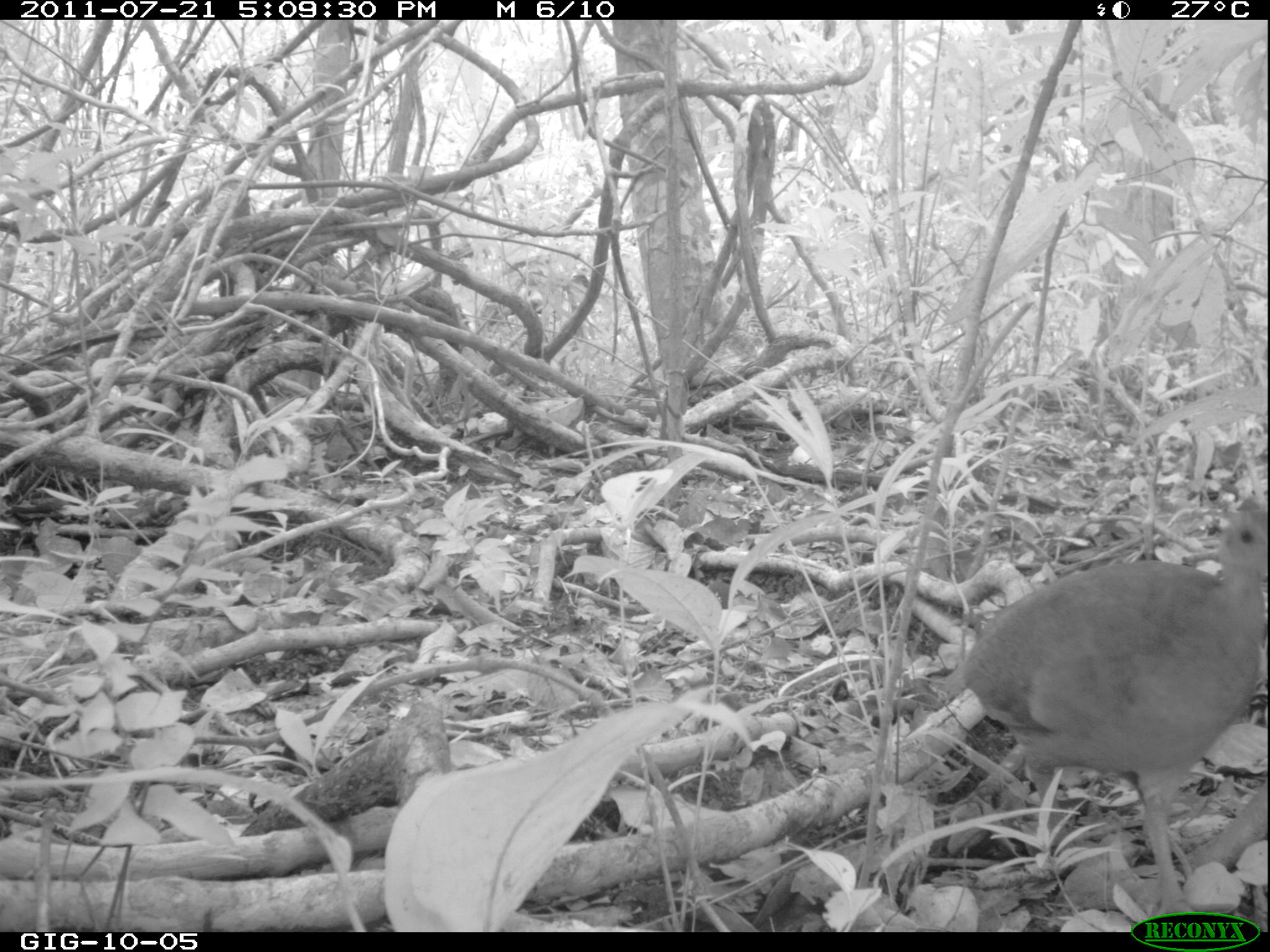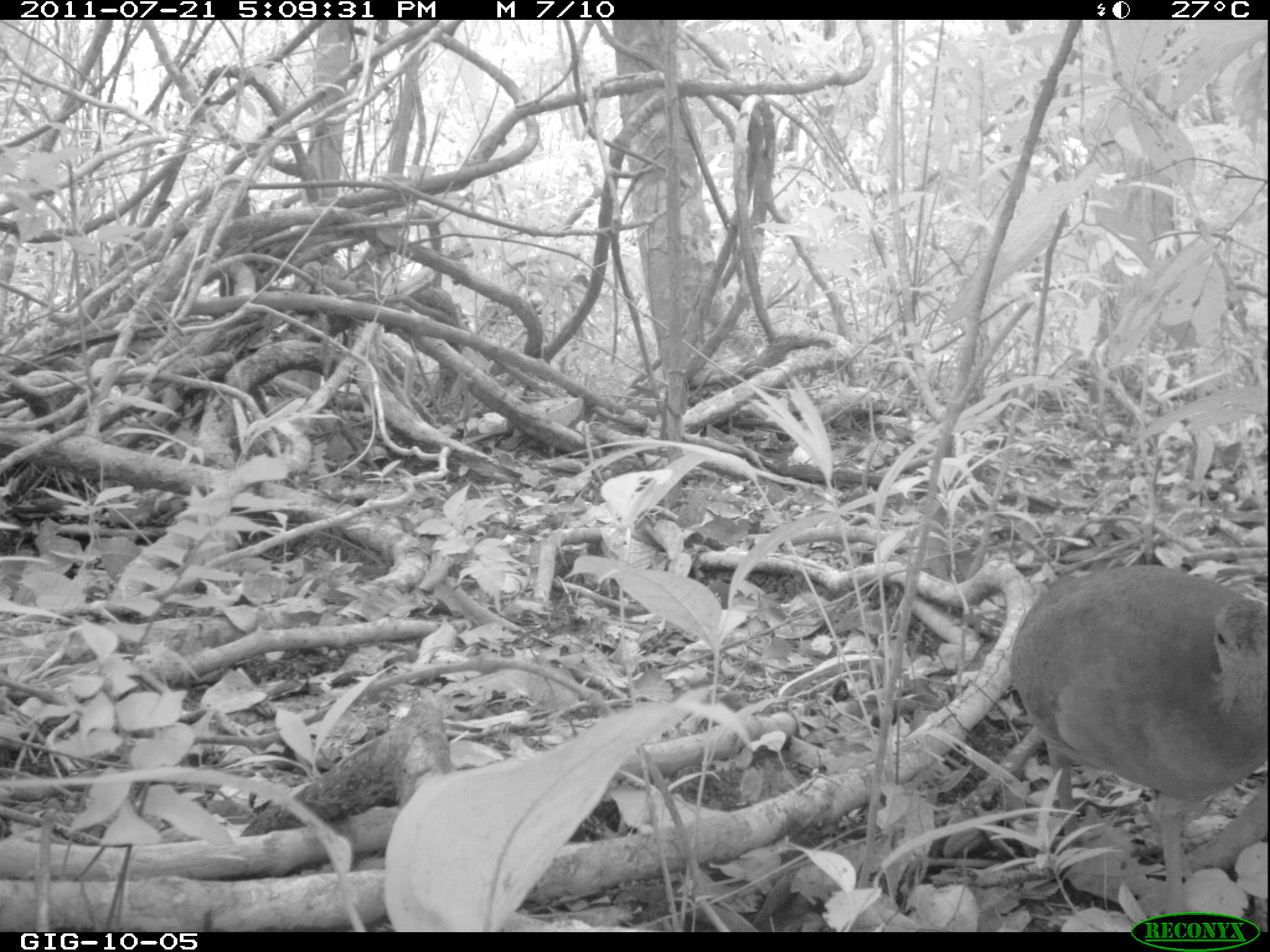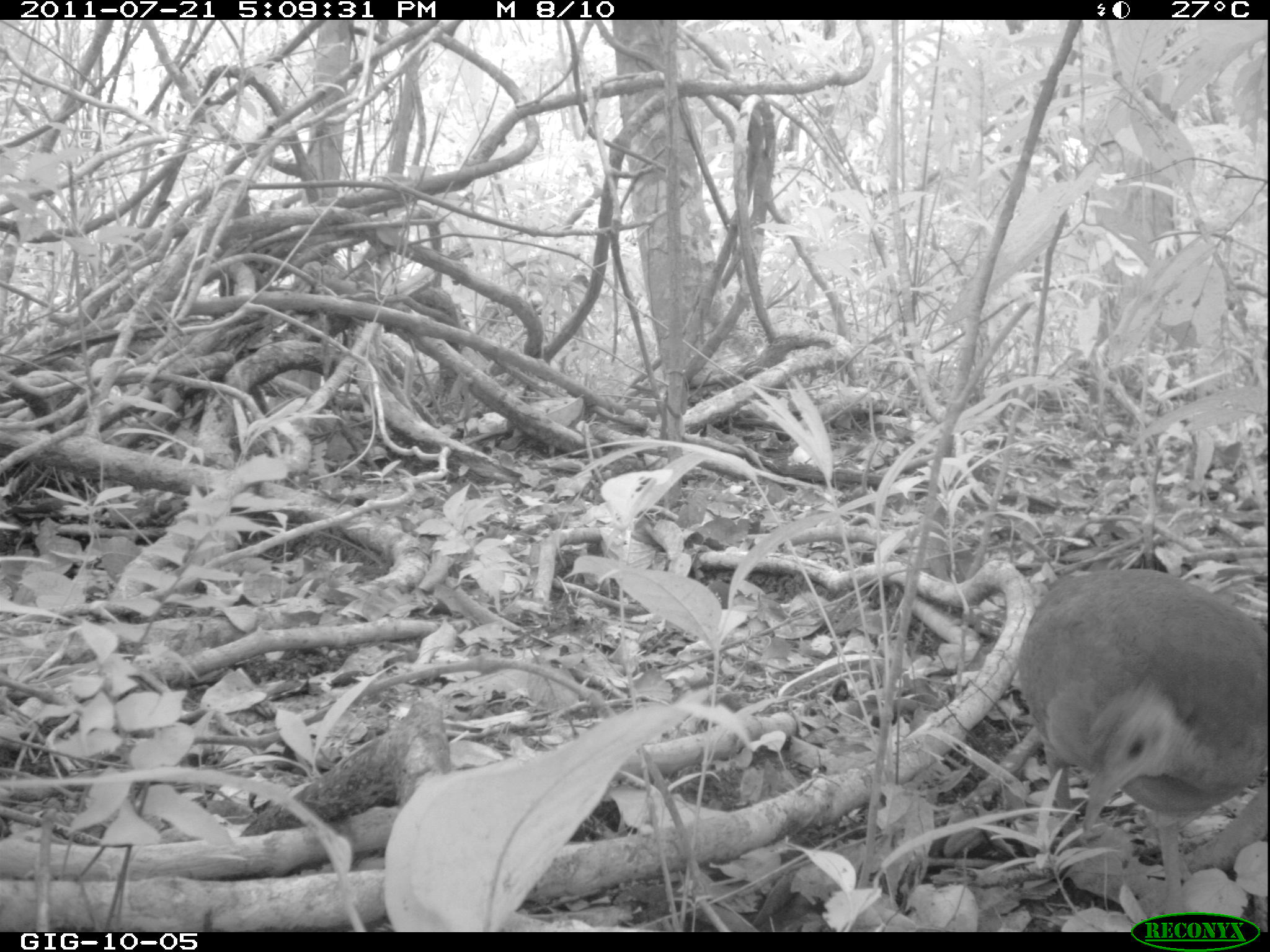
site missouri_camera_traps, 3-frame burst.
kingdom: Animalia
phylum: Chordata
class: Aves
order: Tinamiformes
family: Tinamidae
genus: Tinamus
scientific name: Tinamus major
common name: great tinamou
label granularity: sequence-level